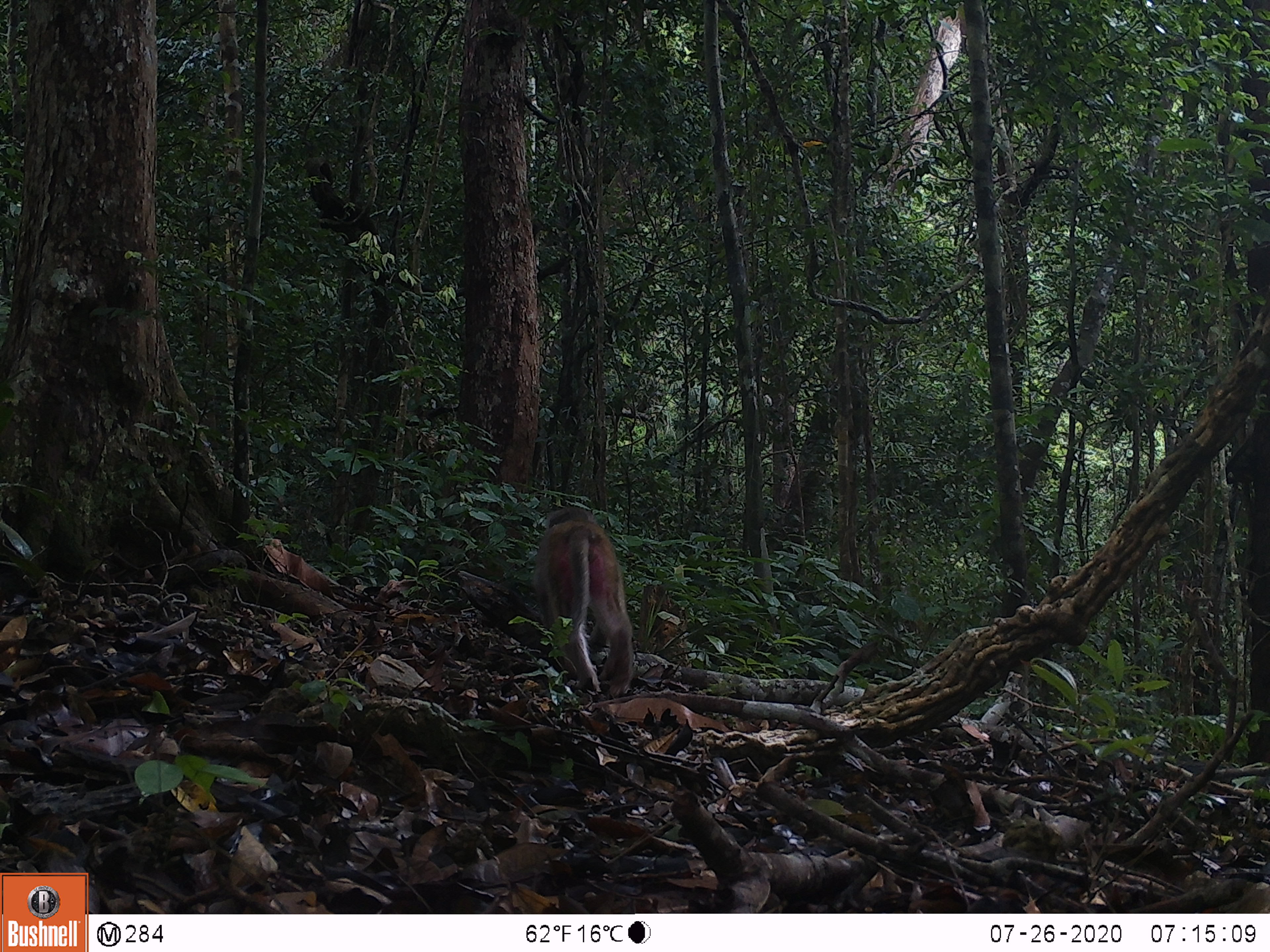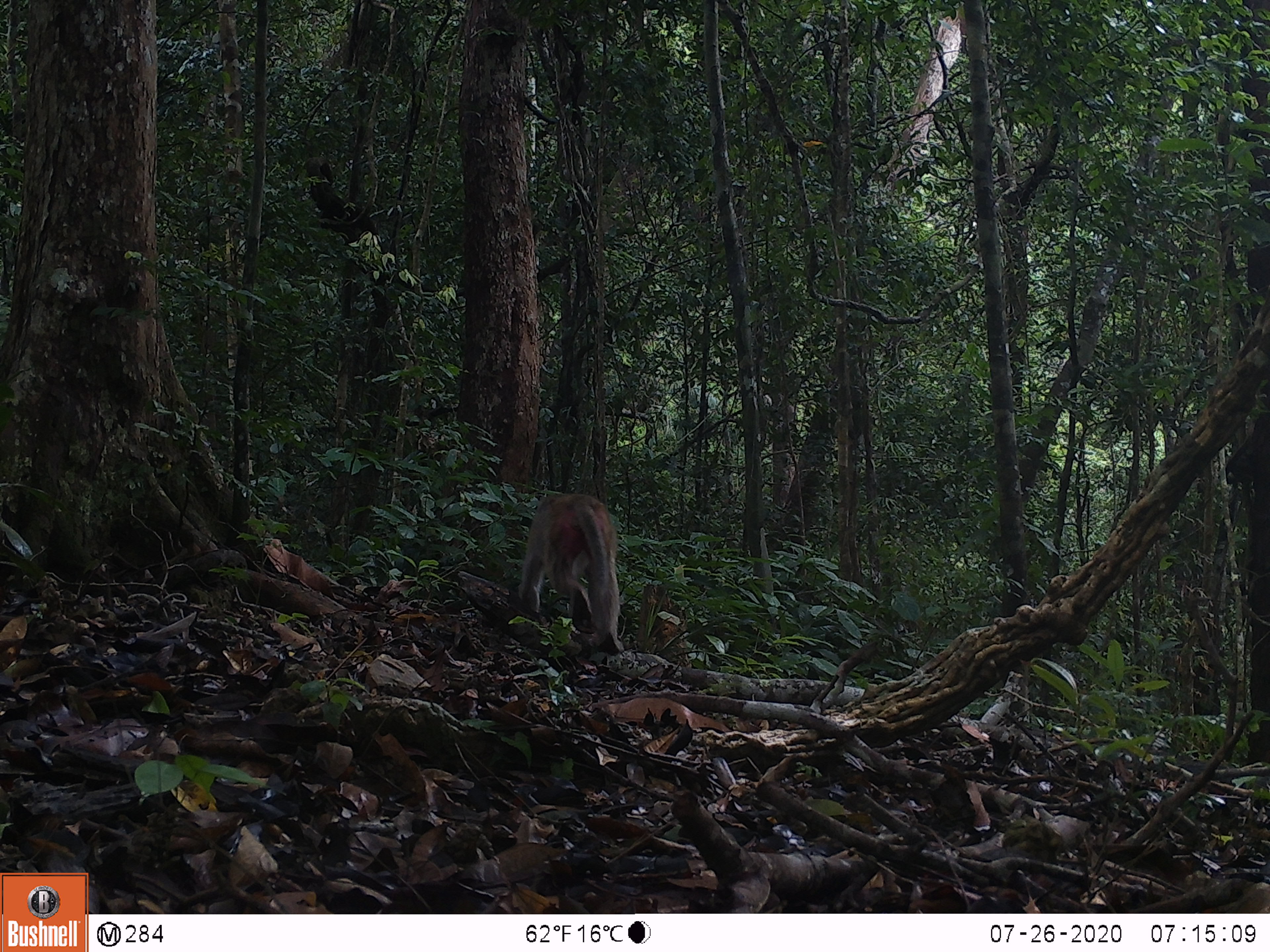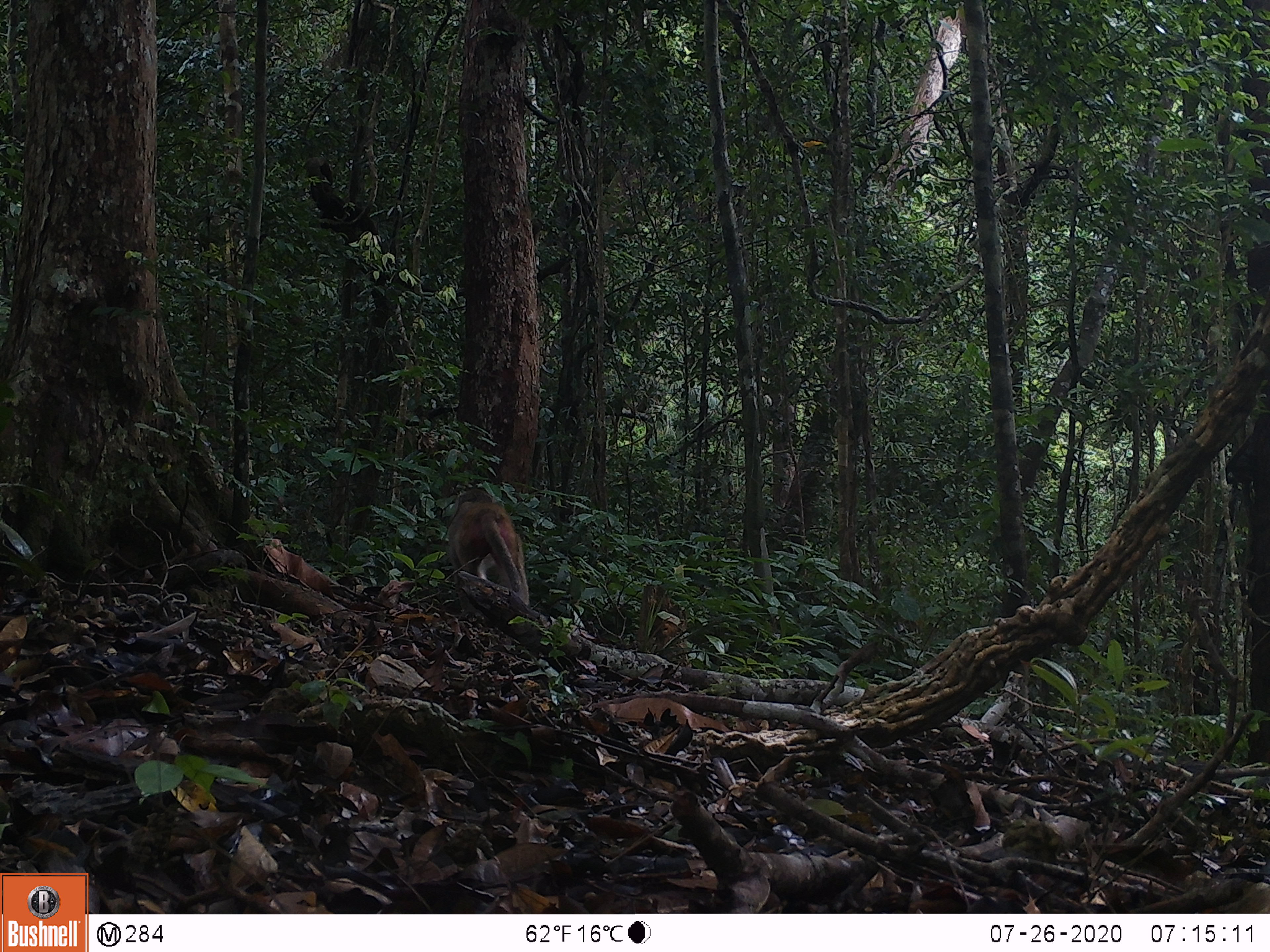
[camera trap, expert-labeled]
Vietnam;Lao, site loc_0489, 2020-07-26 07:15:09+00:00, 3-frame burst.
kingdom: Animalia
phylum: Chordata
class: Mammalia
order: Primates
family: Cercopithecidae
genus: Macaca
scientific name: Macaca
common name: macaques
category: assam or rhesus macaque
Assam or rhesus macaque (macaques) (Macaca). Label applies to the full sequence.